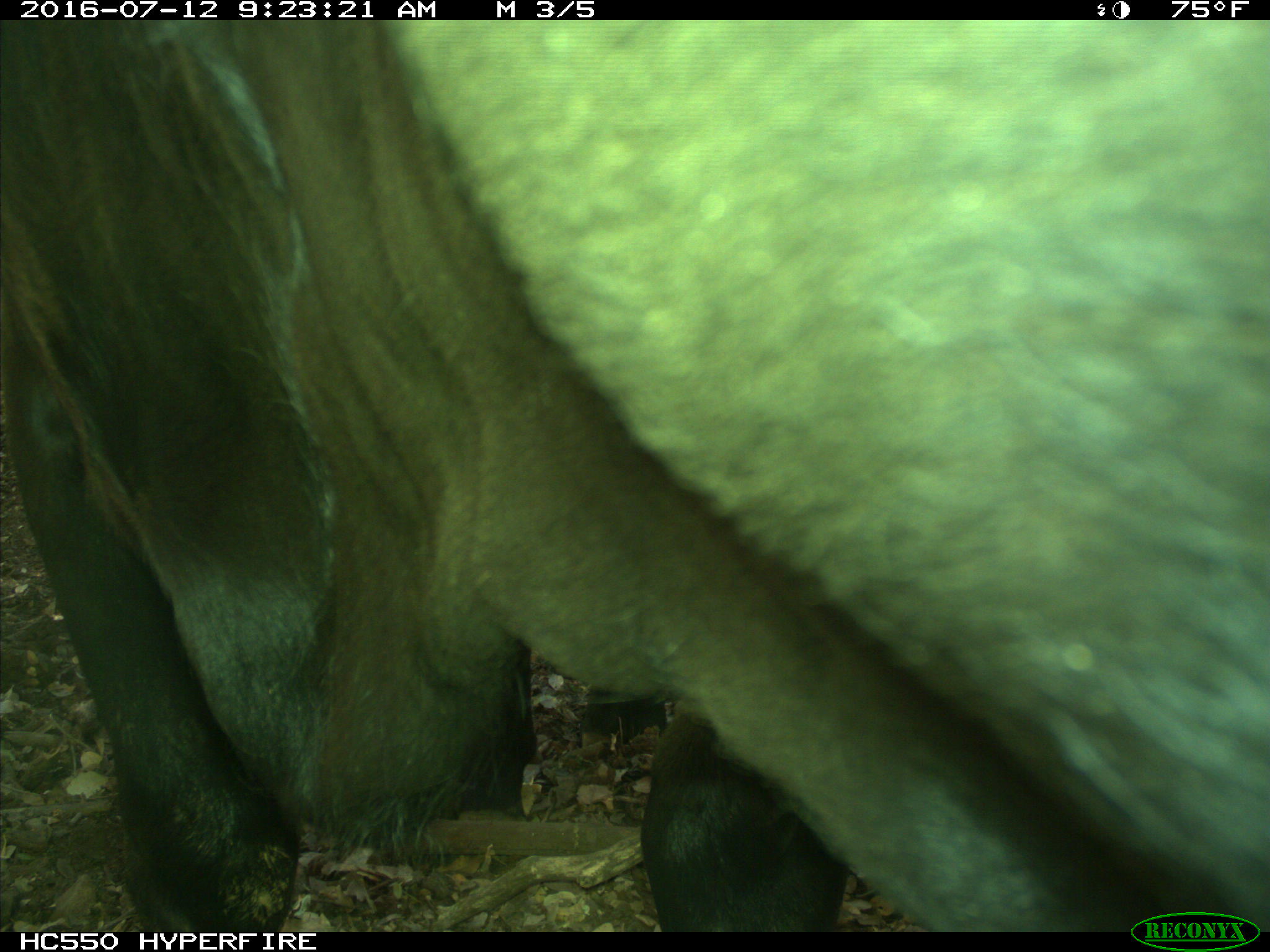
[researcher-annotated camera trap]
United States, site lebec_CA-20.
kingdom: Animalia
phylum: Chordata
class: Mammalia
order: Artiodactyla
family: Bovidae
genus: Bos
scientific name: Bos taurus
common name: domestic cow